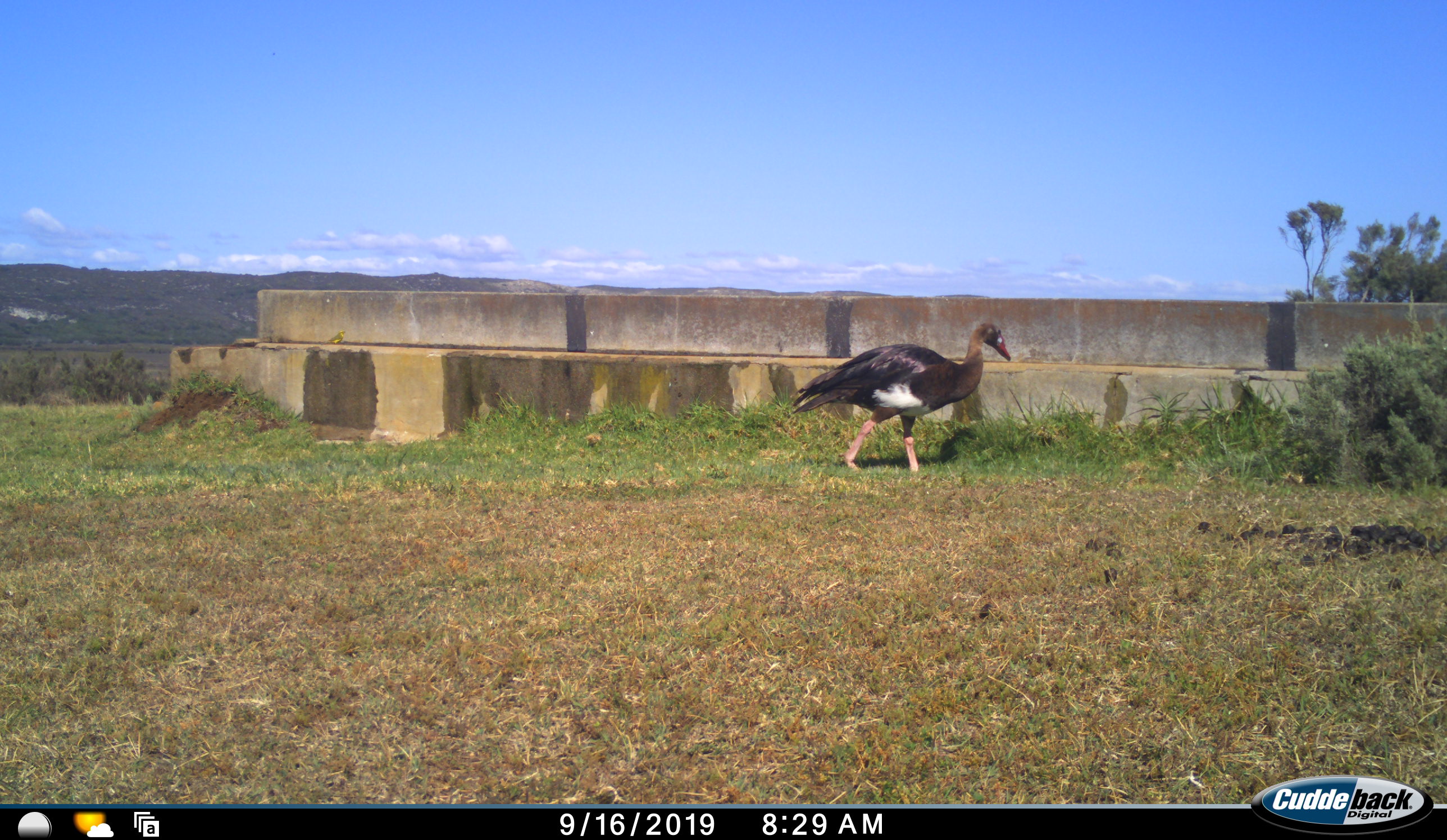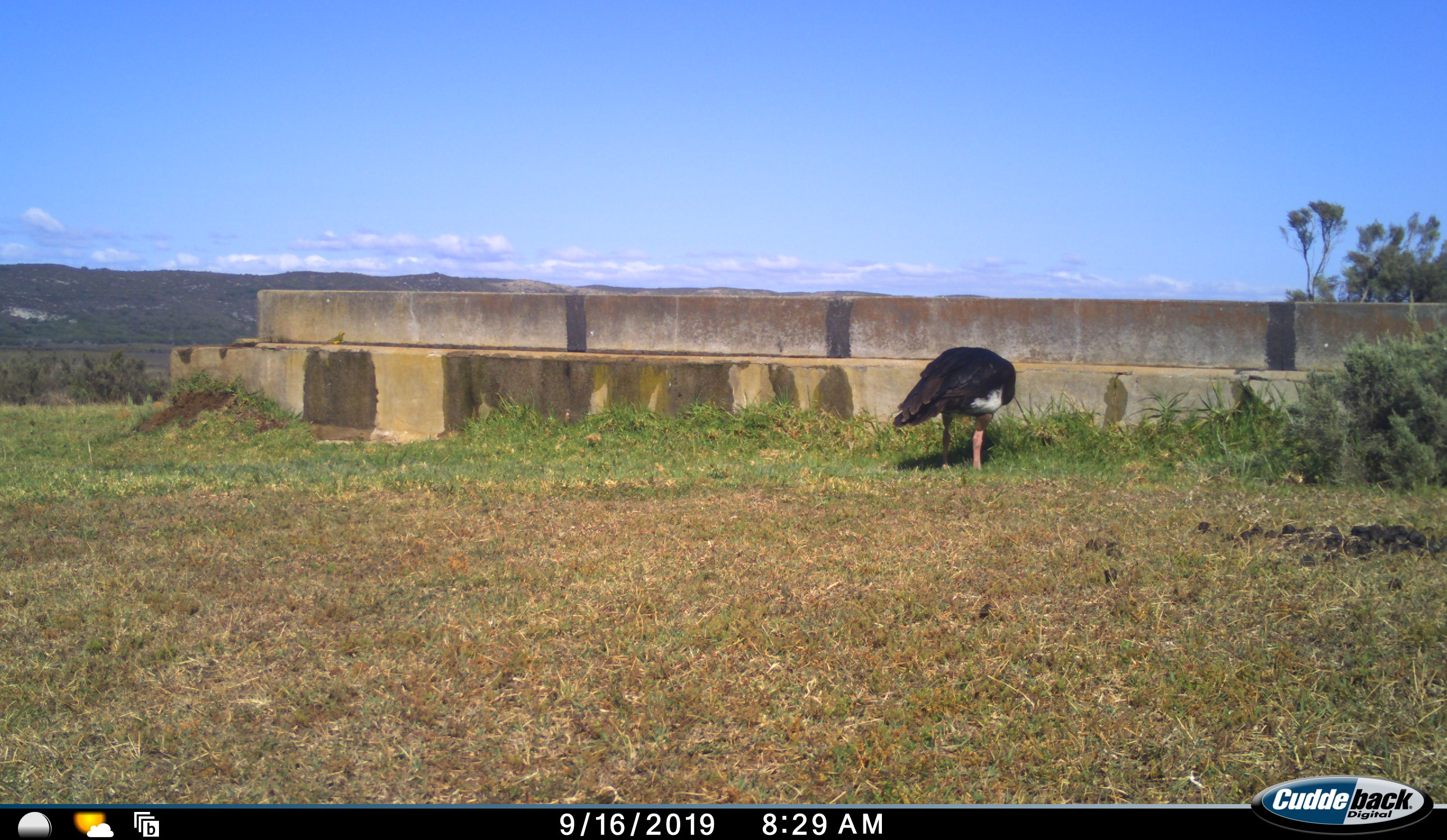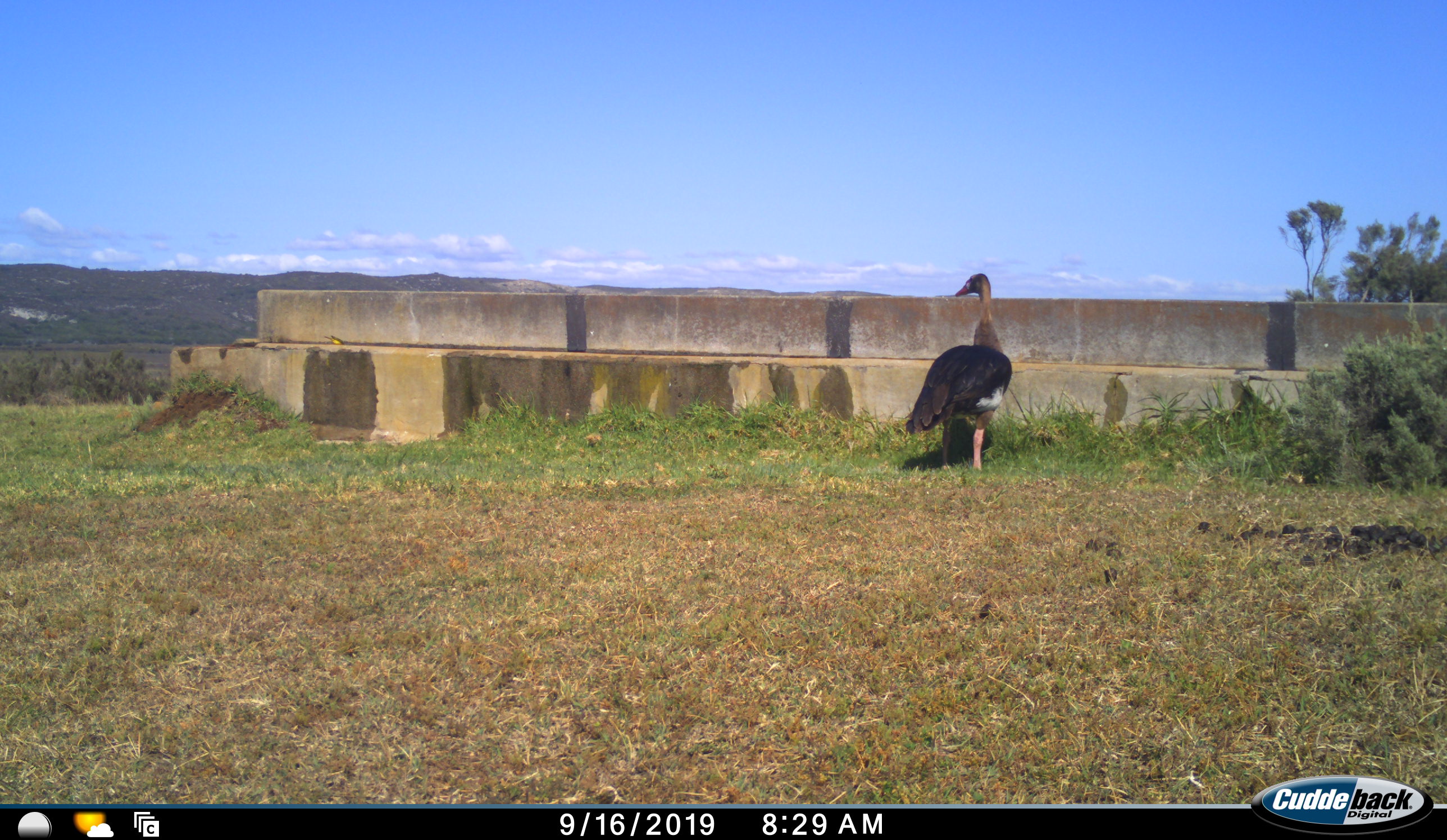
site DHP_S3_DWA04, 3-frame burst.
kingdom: Animalia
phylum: Chordata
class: Aves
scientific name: Aves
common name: bird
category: birdother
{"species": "birdother (bird) (Aves)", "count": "1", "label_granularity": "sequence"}